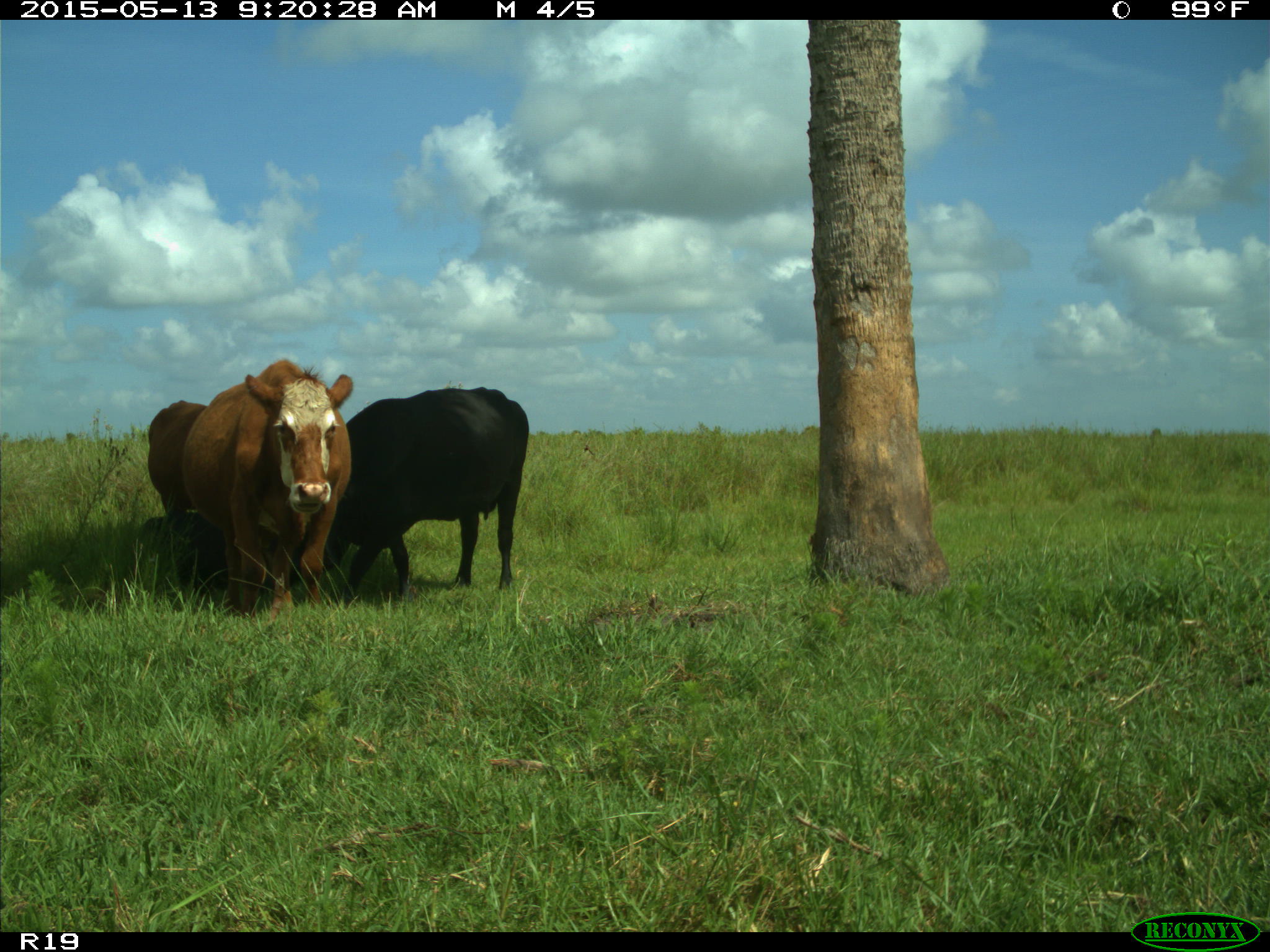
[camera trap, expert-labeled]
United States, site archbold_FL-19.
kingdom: Animalia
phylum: Chordata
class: Mammalia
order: Artiodactyla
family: Bovidae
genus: Bos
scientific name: Bos taurus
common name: domestic cow